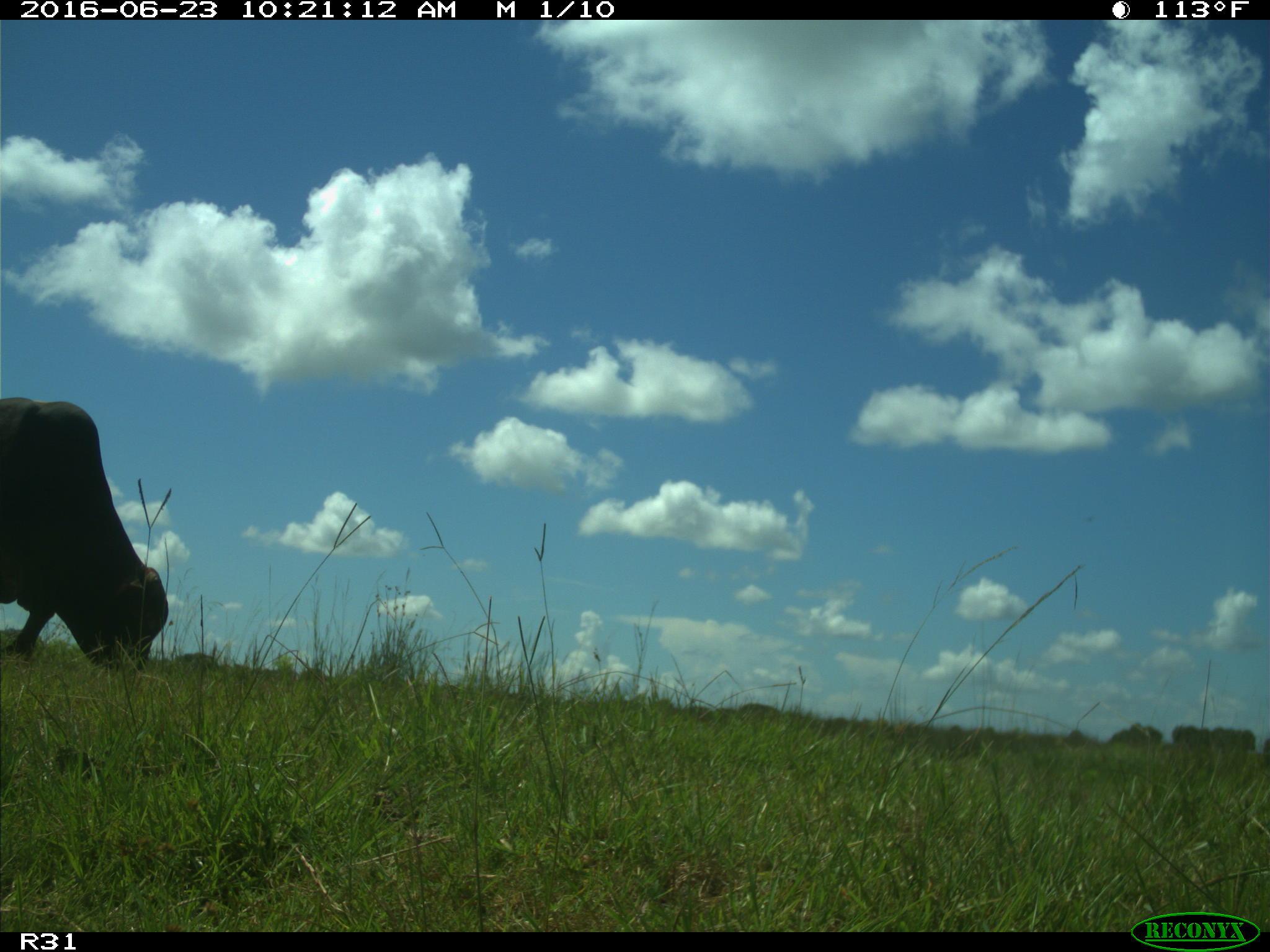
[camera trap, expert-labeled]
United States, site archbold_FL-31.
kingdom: Animalia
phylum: Chordata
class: Mammalia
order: Artiodactyla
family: Bovidae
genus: Bos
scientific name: Bos taurus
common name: domestic cow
Bos taurus (domestic cow).